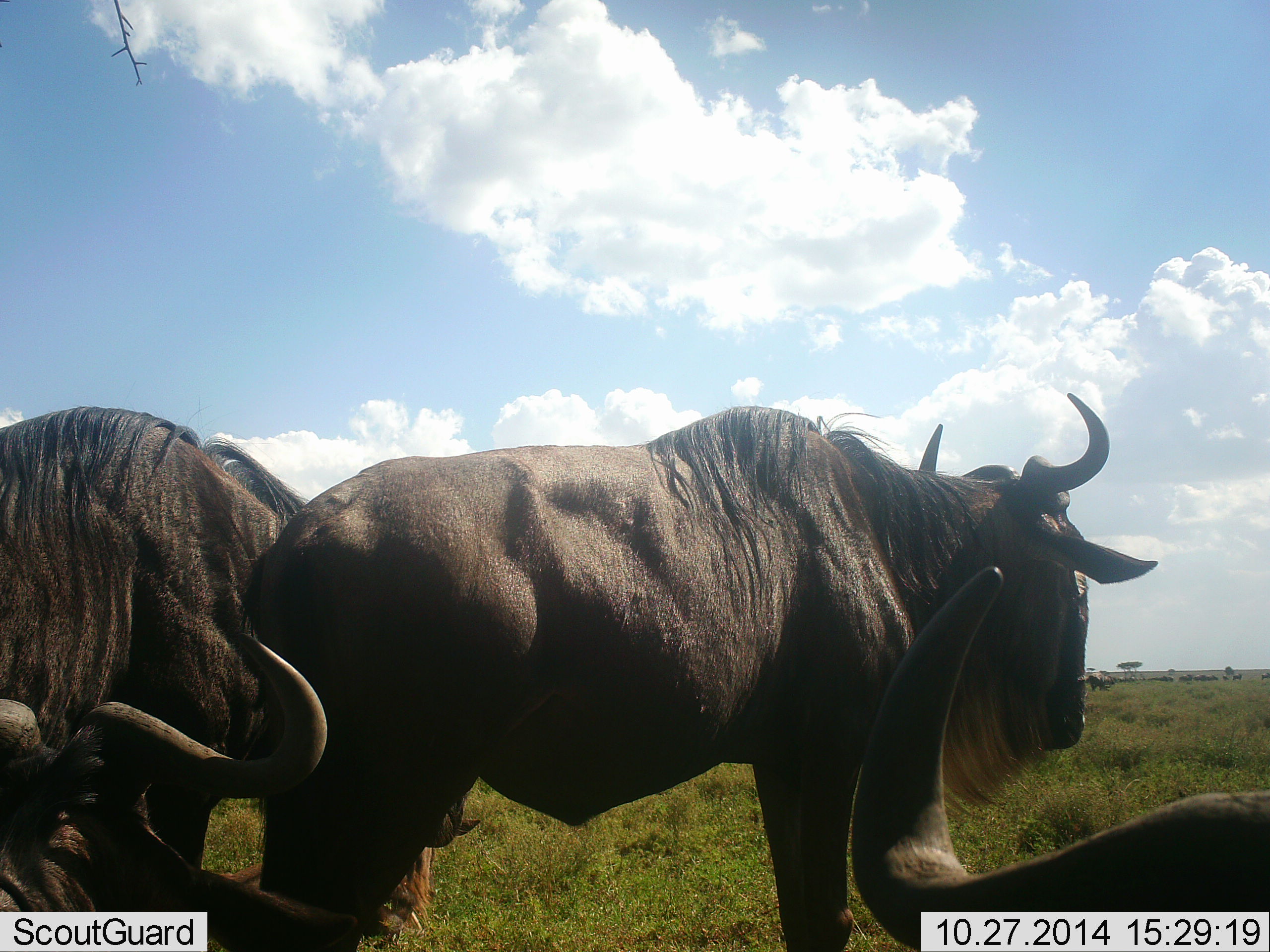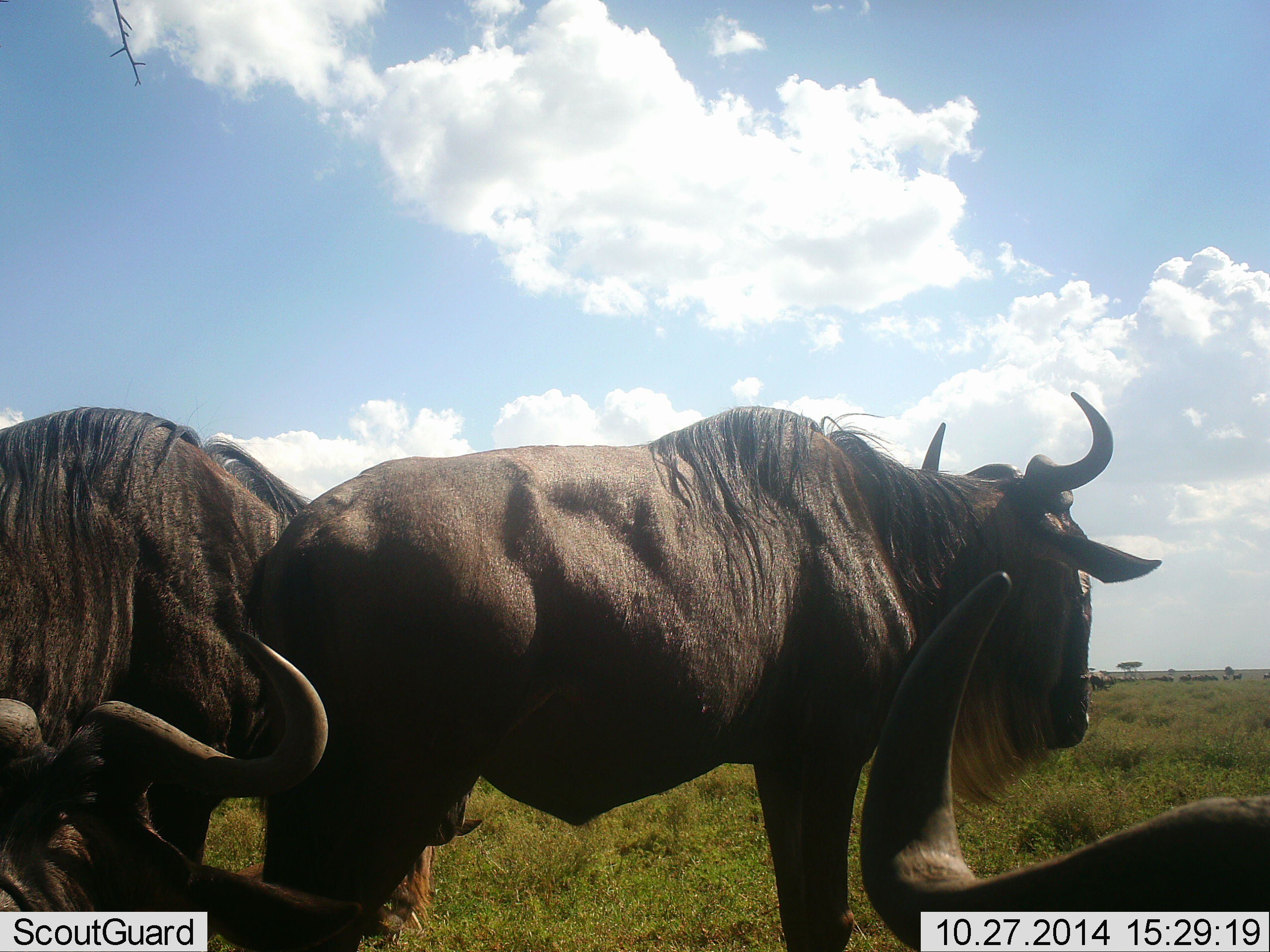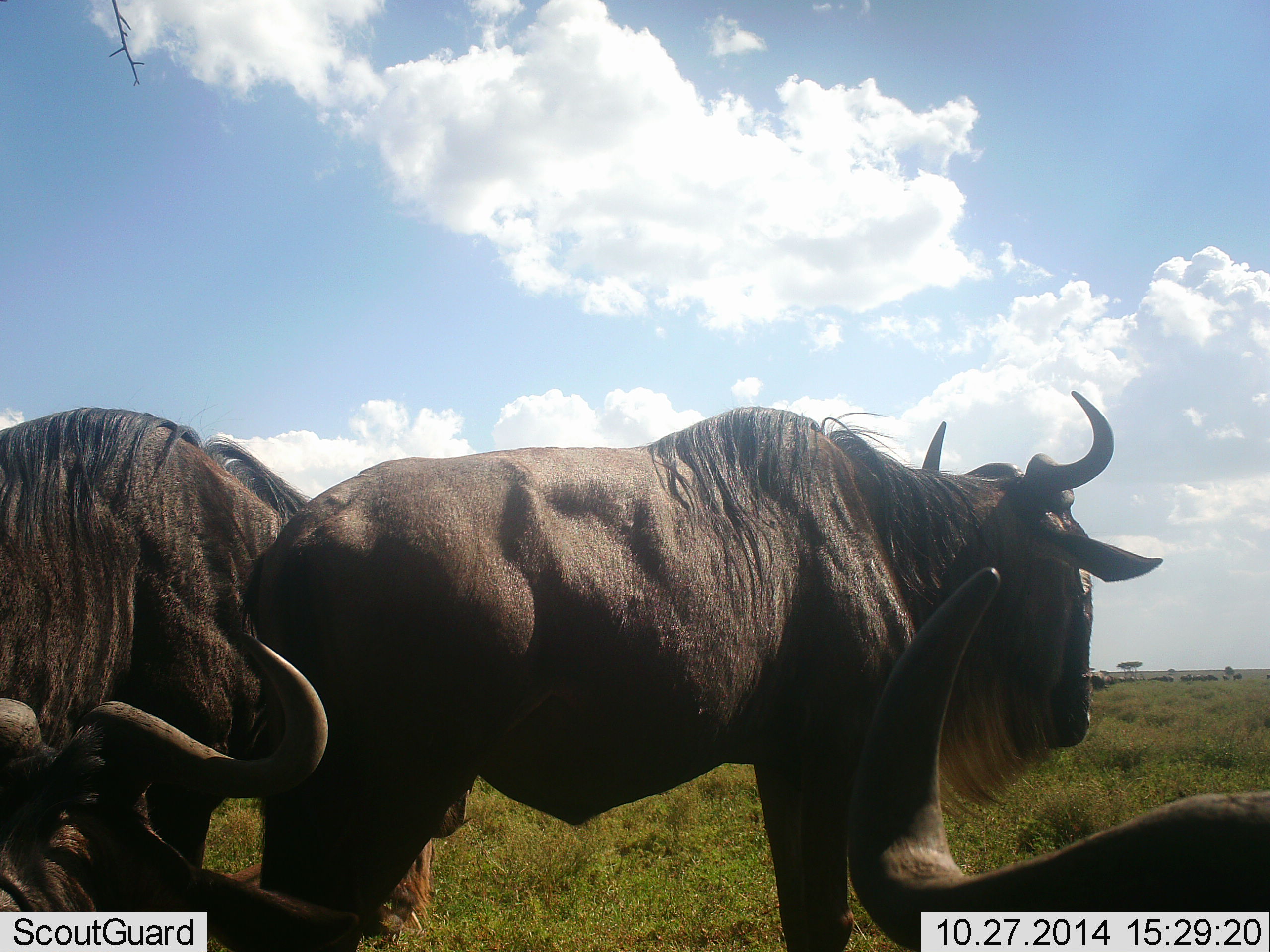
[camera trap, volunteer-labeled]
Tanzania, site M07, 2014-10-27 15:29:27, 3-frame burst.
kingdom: Animalia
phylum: Chordata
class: Mammalia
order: Artiodactyla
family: Bovidae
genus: Connochaetes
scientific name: Connochaetes taurinus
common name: blue wildebeest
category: wildebeest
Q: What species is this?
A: Wildebeest (blue wildebeest) (Connochaetes taurinus).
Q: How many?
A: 4.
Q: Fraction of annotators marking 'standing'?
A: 90%.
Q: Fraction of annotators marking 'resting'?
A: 50%.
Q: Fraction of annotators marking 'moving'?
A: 0%.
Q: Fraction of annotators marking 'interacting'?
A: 0%.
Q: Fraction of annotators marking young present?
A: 0%.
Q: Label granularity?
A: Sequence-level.